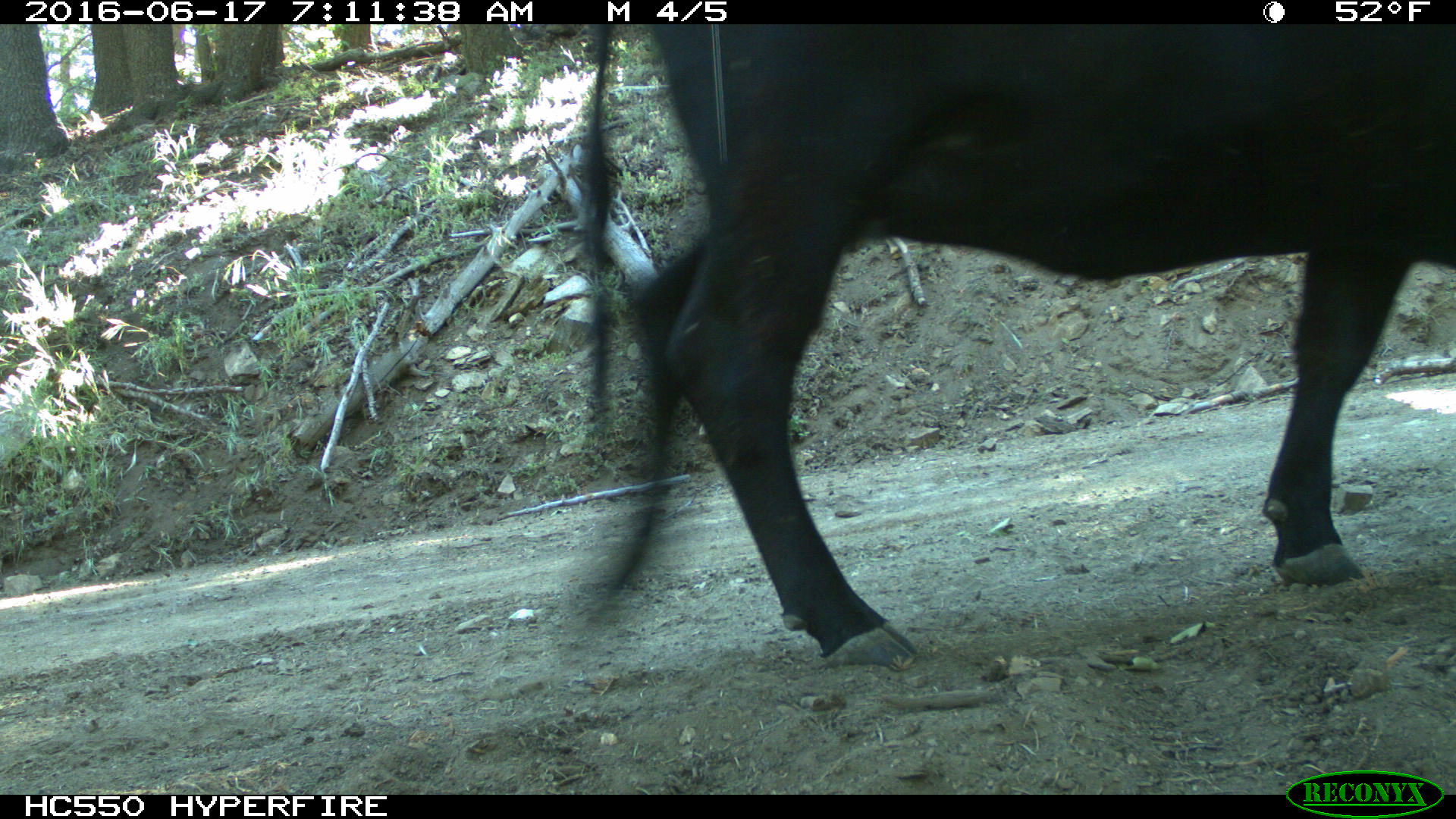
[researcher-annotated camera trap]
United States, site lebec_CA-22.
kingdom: Animalia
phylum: Chordata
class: Mammalia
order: Artiodactyla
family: Bovidae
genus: Bos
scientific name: Bos taurus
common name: domestic cow